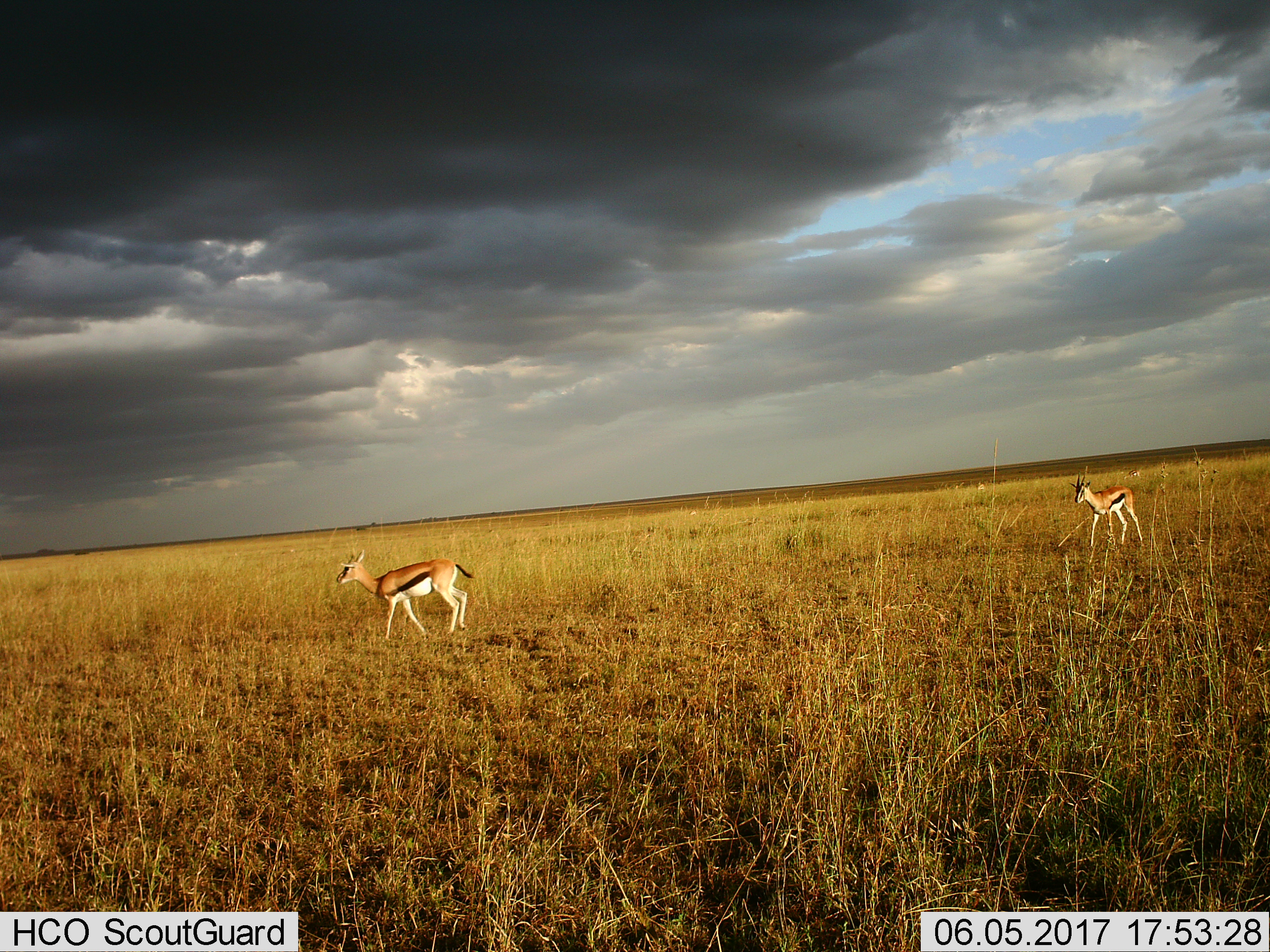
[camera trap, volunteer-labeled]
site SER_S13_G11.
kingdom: Animalia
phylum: Chordata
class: Mammalia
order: Artiodactyla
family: Bovidae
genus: Eudorcas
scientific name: Eudorcas thomsonii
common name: thomson's gazelle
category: gazellethomsons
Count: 2.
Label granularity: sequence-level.